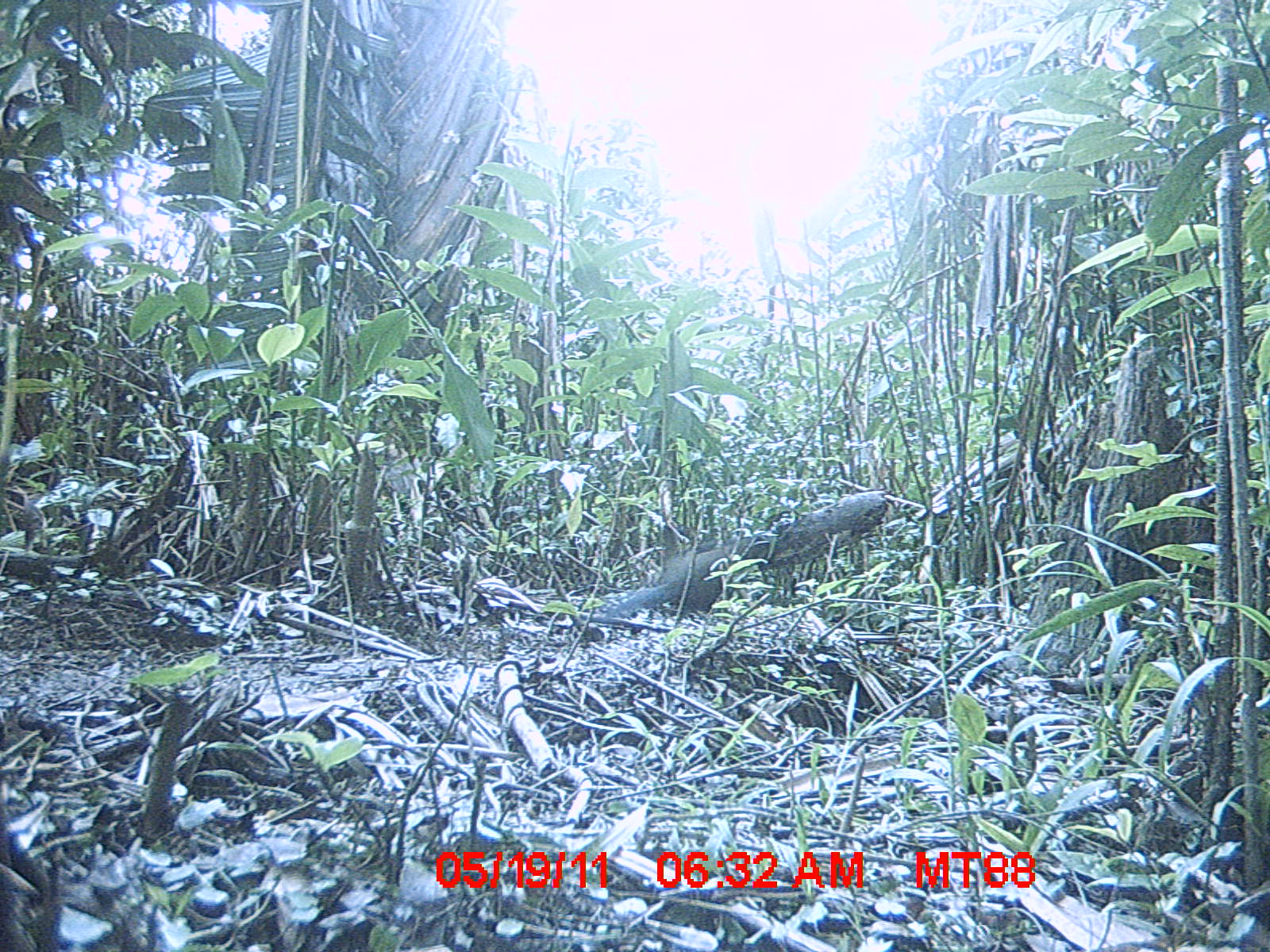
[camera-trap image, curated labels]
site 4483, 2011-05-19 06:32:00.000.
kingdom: Animalia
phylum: Chordata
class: Aves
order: Cuculiformes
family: Cuculidae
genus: Coua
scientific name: Coua serriana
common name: red-breasted coua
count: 1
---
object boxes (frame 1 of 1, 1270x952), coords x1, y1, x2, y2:
coua serriana: 599, 539, 734, 633